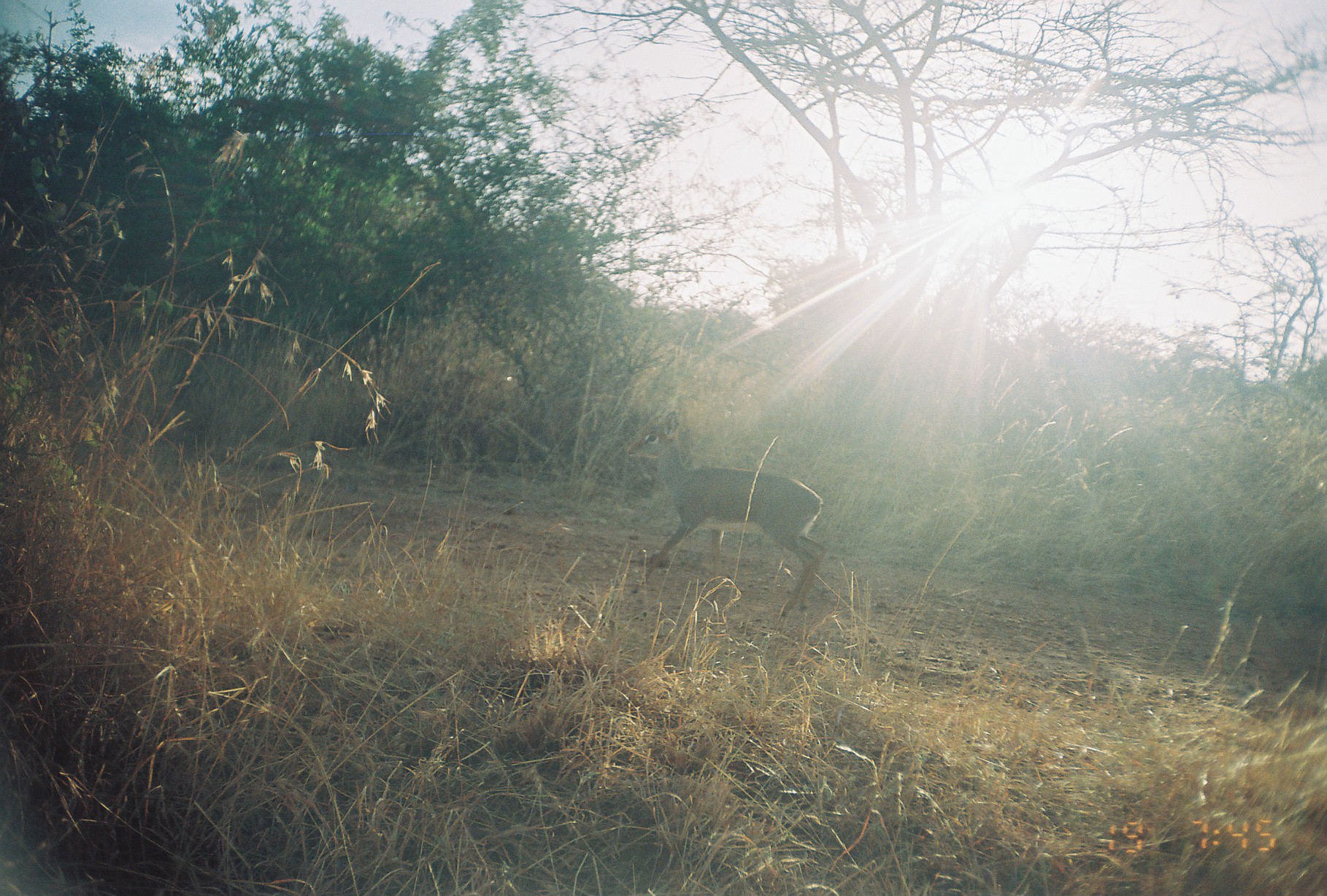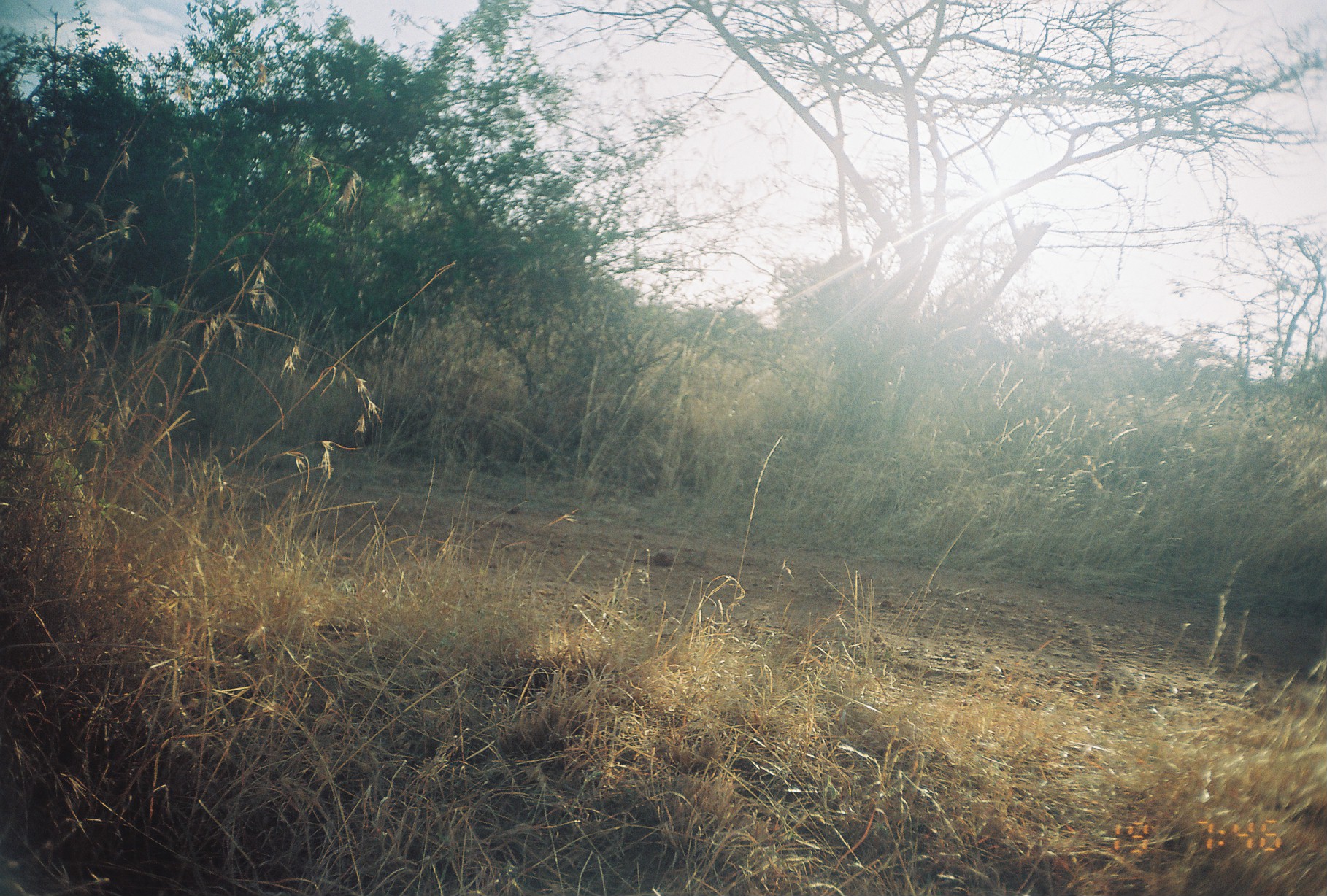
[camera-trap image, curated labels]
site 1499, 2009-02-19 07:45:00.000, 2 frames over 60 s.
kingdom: Animalia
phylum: Chordata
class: Mammalia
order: Artiodactyla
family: Bovidae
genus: Madoqua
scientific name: Madoqua guentheri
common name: günther's dik-dik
Madoqua guentheri (günther's dik-dik), count 1.